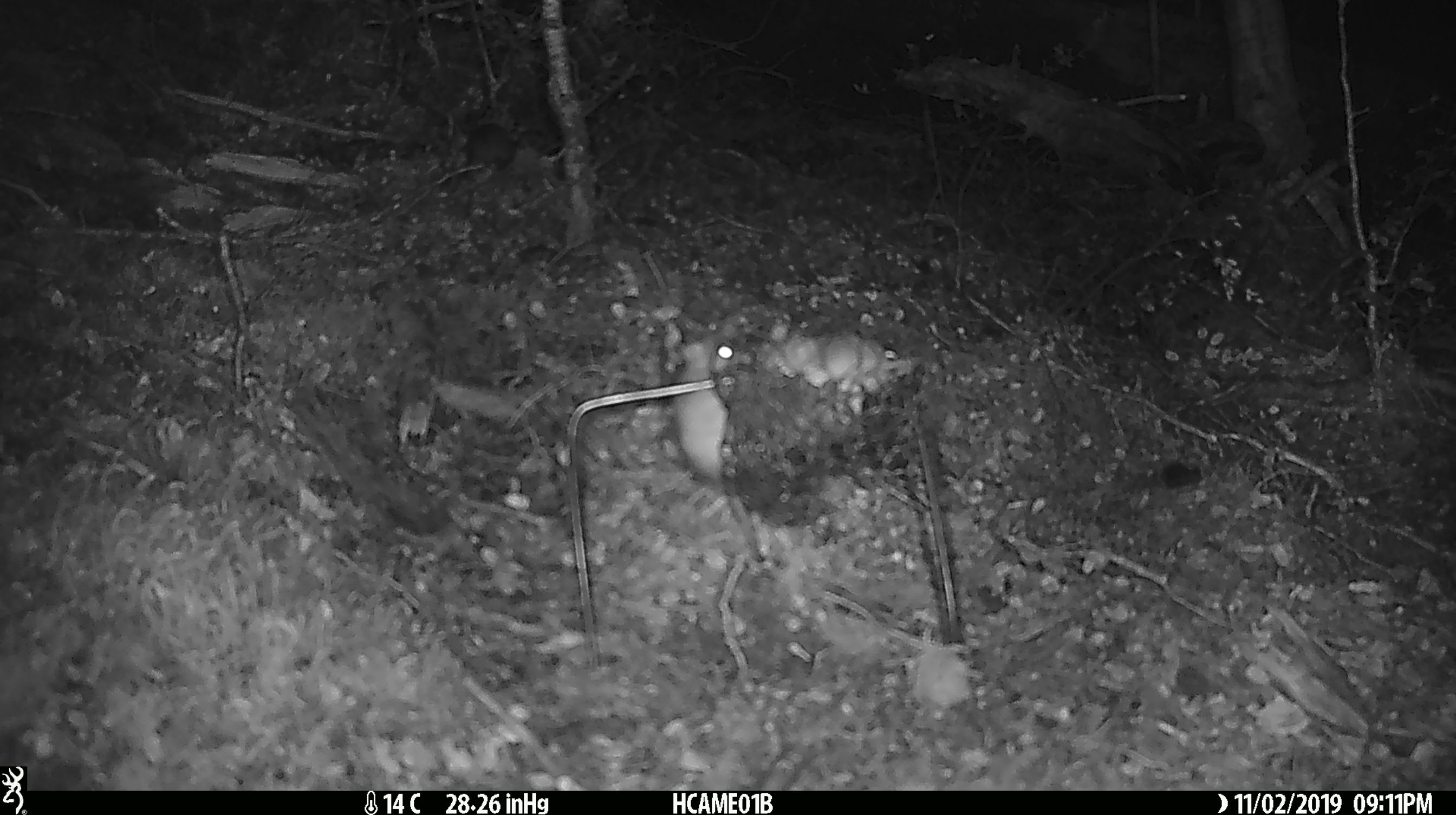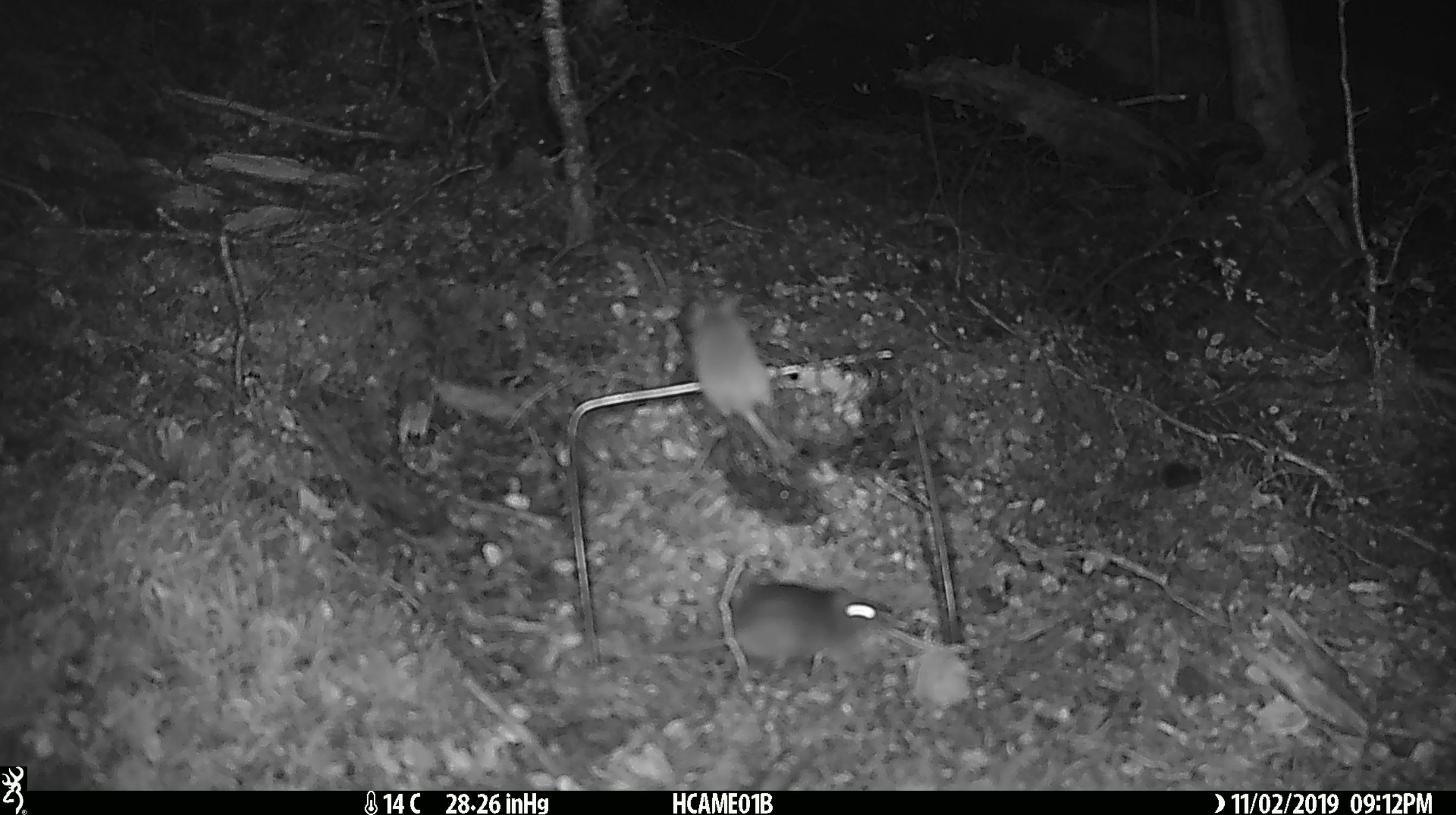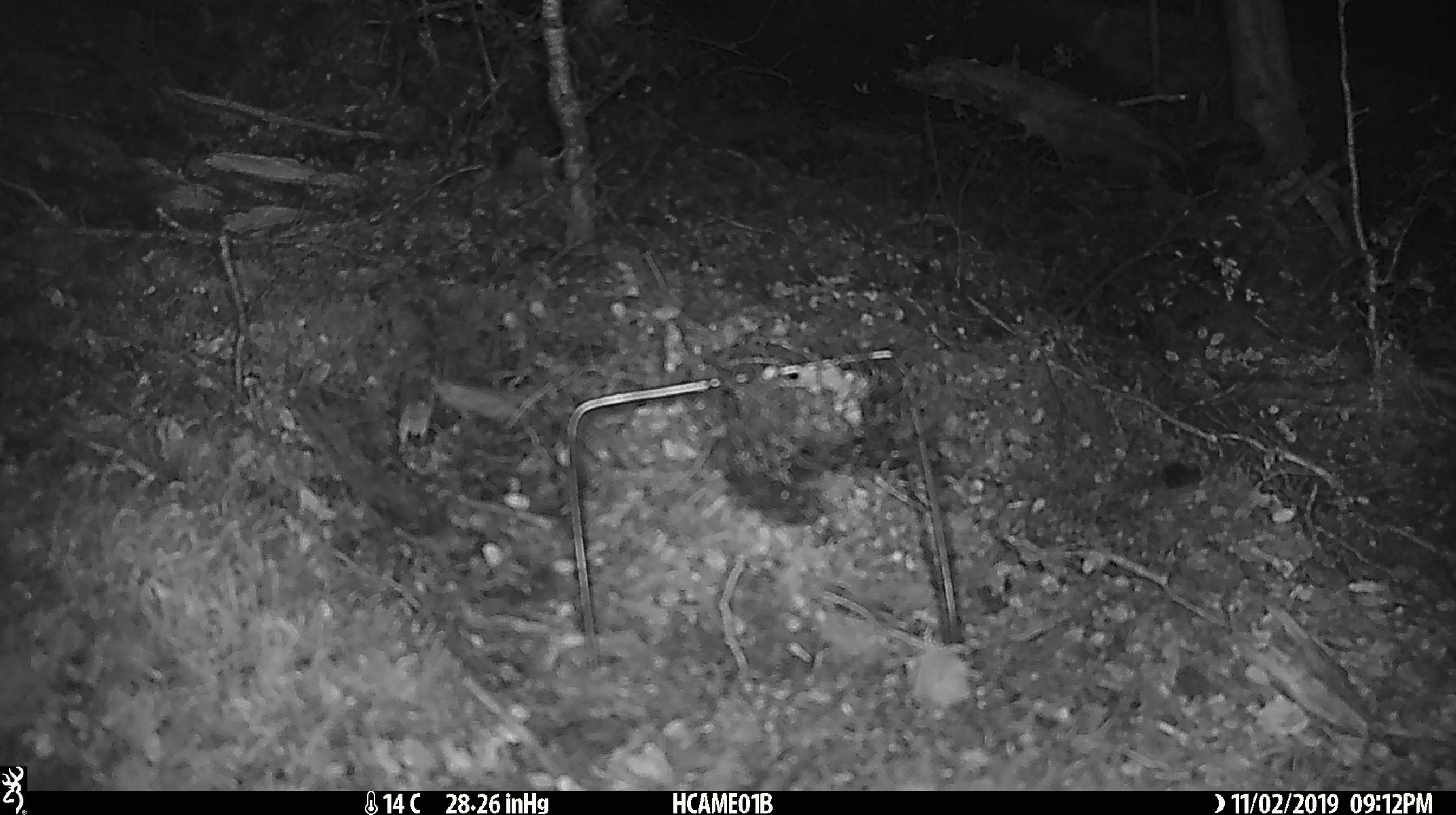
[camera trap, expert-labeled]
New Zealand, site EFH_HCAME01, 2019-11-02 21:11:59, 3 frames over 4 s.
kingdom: Animalia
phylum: Chordata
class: Mammalia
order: Rodentia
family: Muridae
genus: Mus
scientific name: Mus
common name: mouse